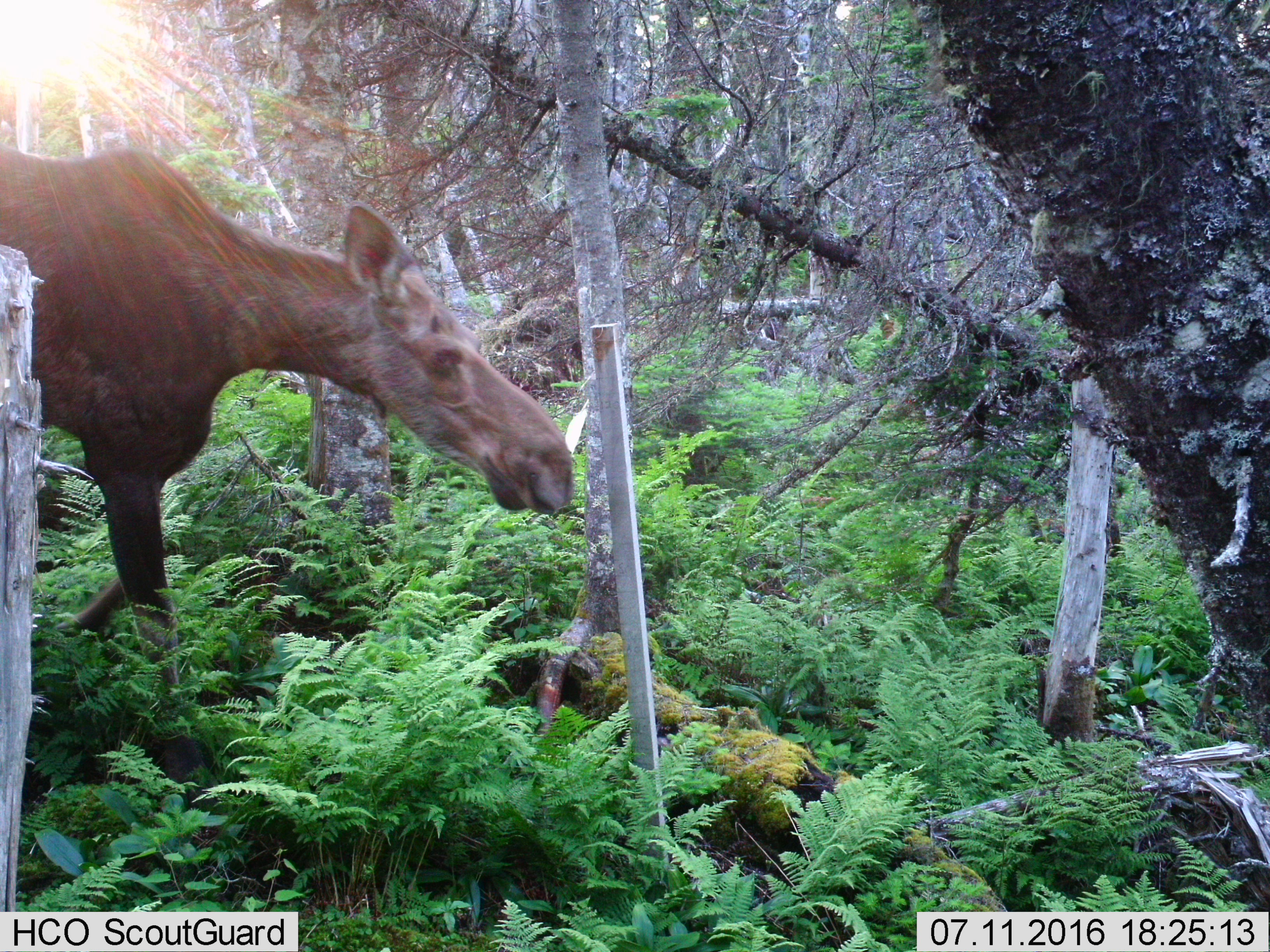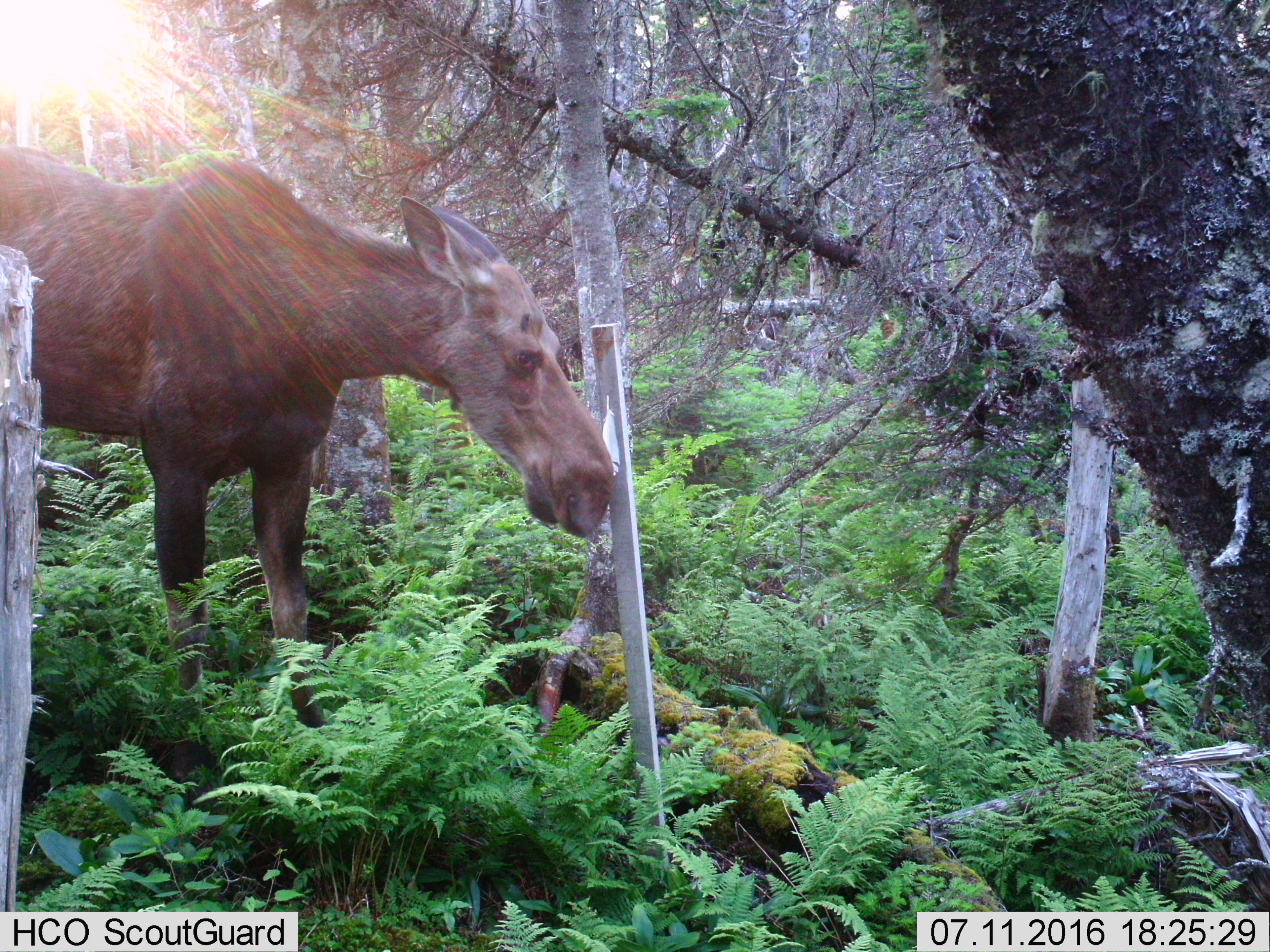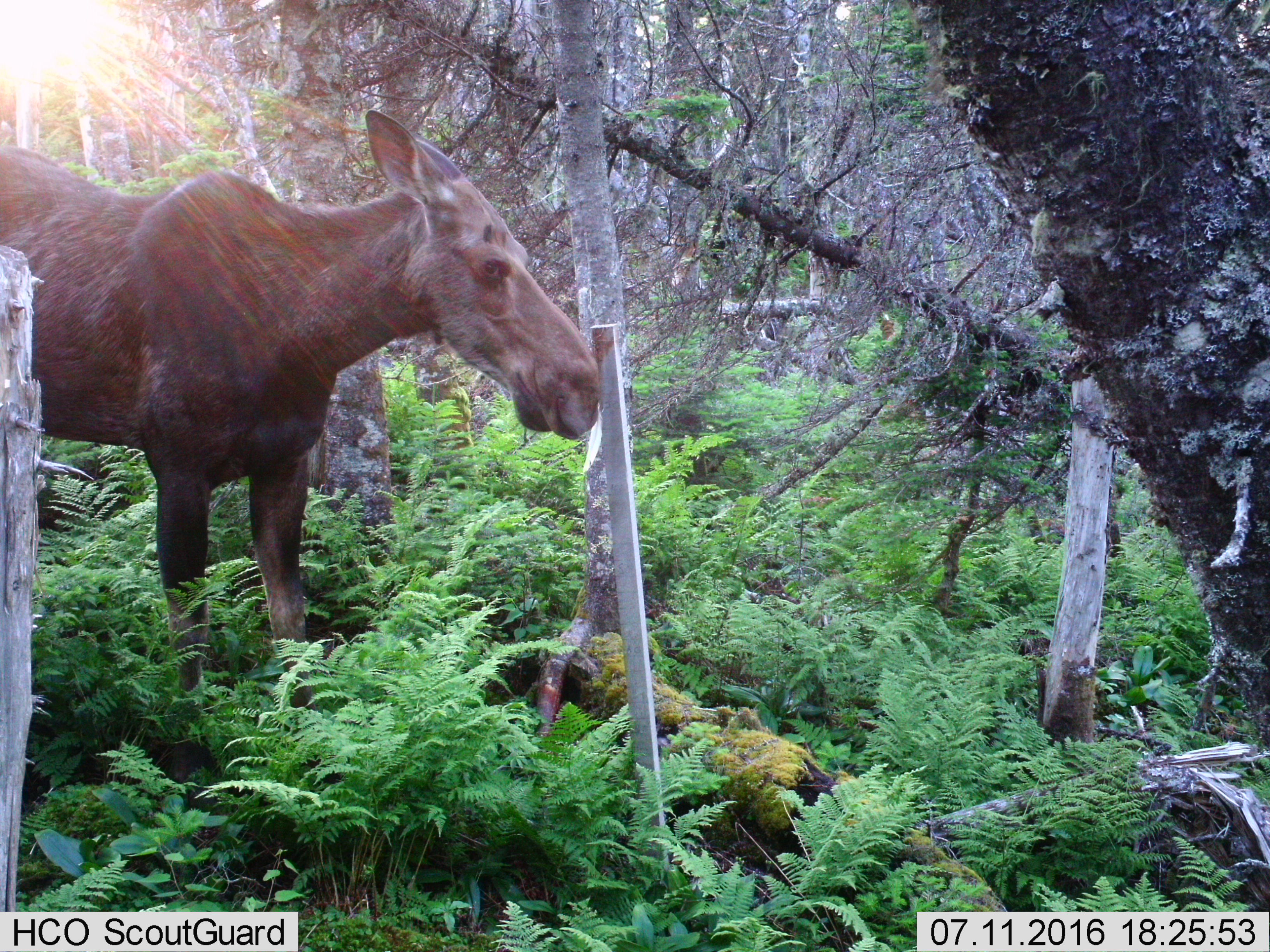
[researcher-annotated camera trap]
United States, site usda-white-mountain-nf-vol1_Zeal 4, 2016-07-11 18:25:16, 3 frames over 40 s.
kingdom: Animalia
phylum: Chordata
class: Mammalia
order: Artiodactyla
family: Cervidae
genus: Alces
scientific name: Alces alces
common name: moose